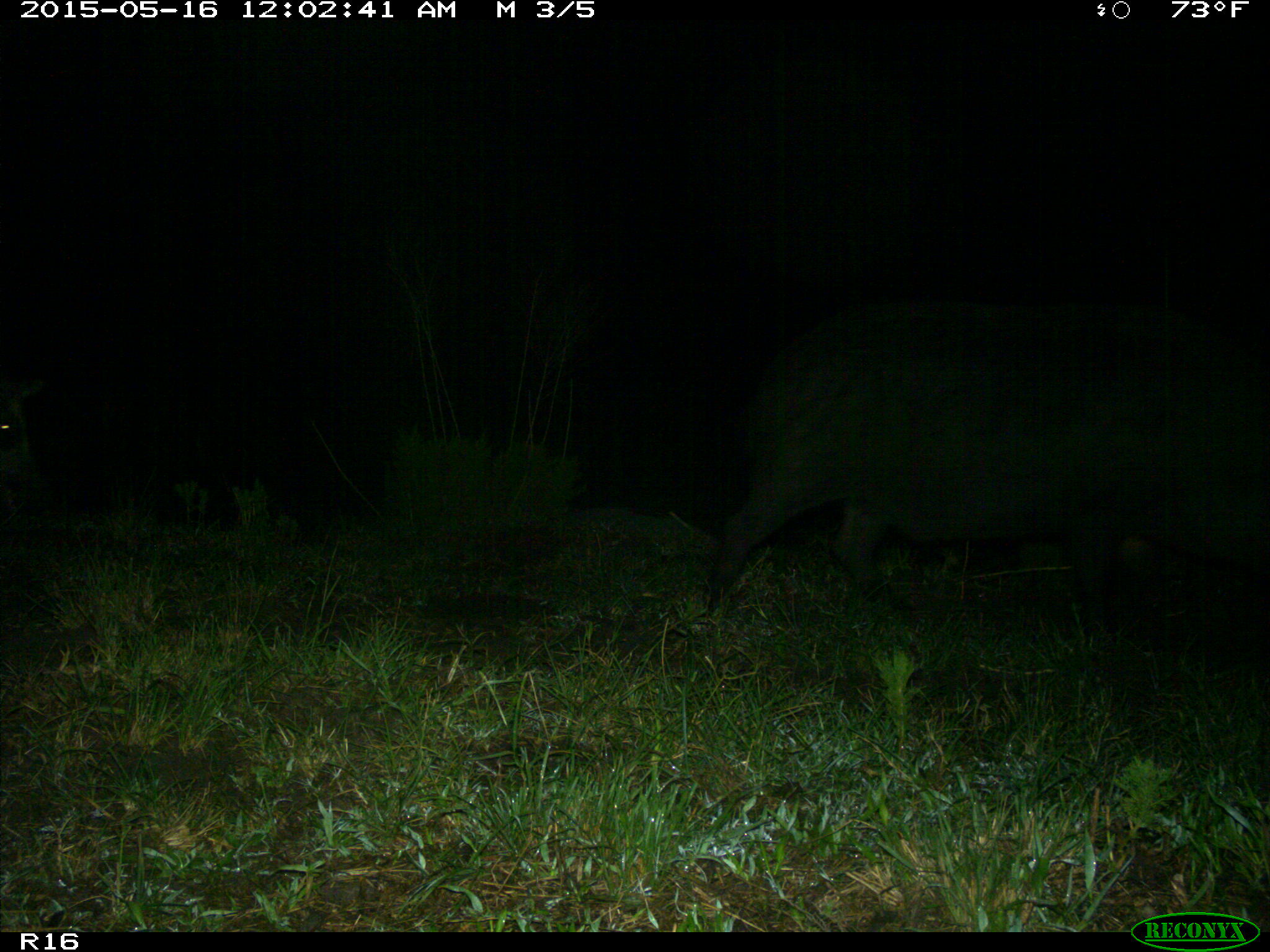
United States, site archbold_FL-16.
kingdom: Animalia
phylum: Chordata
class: Mammalia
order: Artiodactyla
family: Suidae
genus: Sus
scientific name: Sus scrofa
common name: wild boar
Sus scrofa (wild boar).